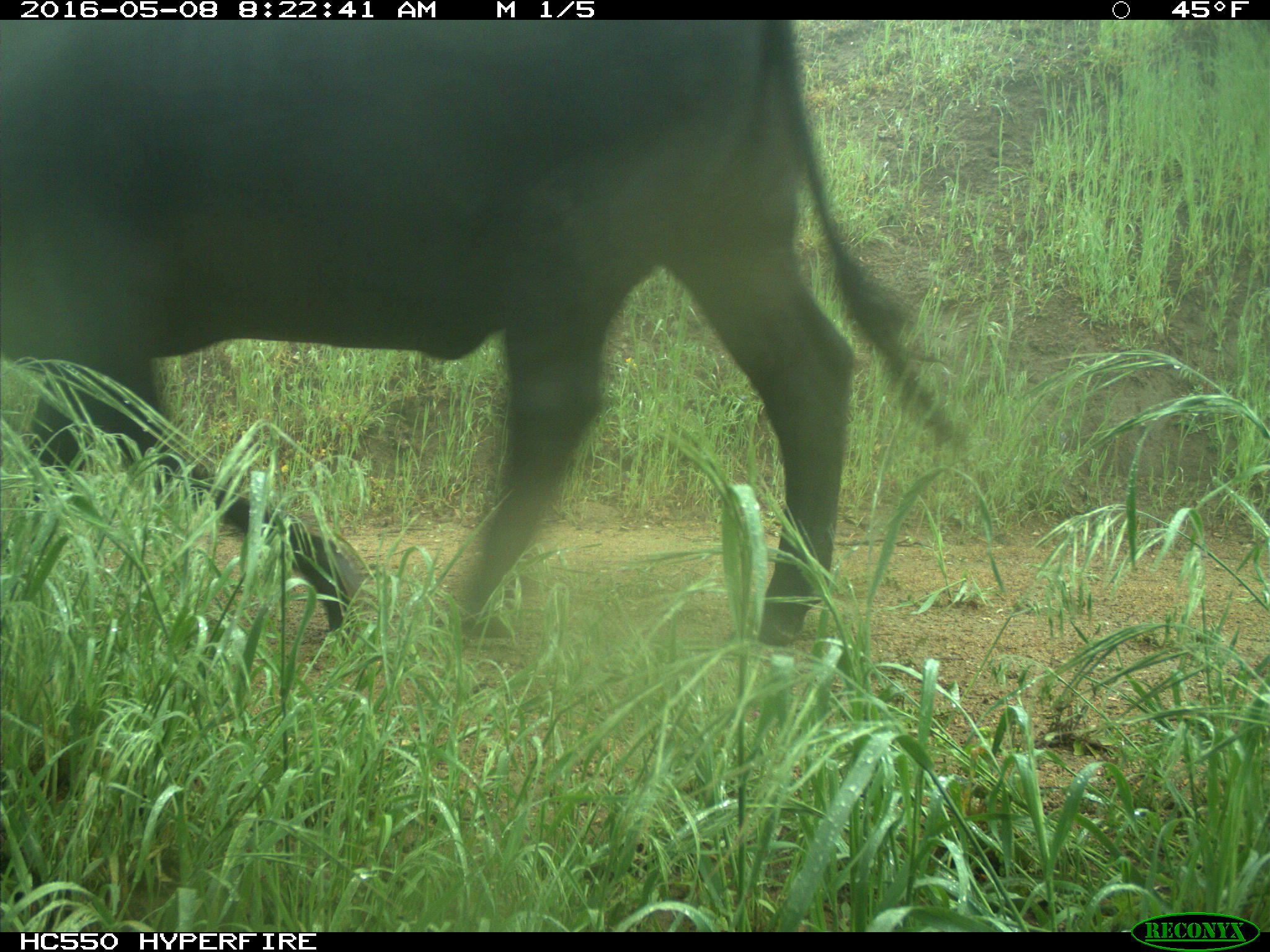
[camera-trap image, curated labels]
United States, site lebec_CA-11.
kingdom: Animalia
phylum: Chordata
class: Mammalia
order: Artiodactyla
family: Bovidae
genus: Bos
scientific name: Bos taurus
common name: domestic cow